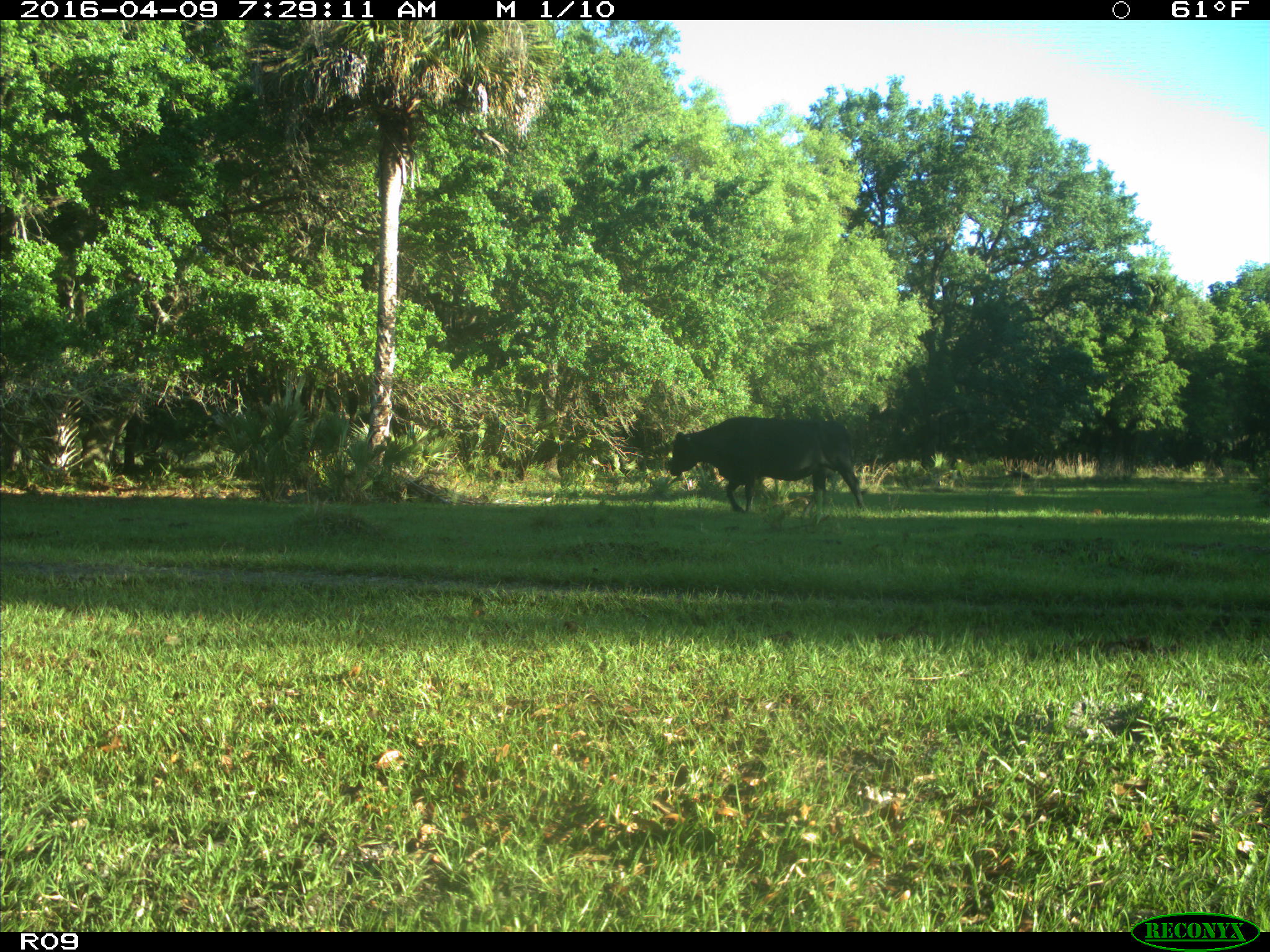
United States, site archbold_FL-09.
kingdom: Animalia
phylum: Chordata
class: Mammalia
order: Artiodactyla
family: Bovidae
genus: Bos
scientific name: Bos taurus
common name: domestic cow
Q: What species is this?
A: Bos taurus (domestic cow).